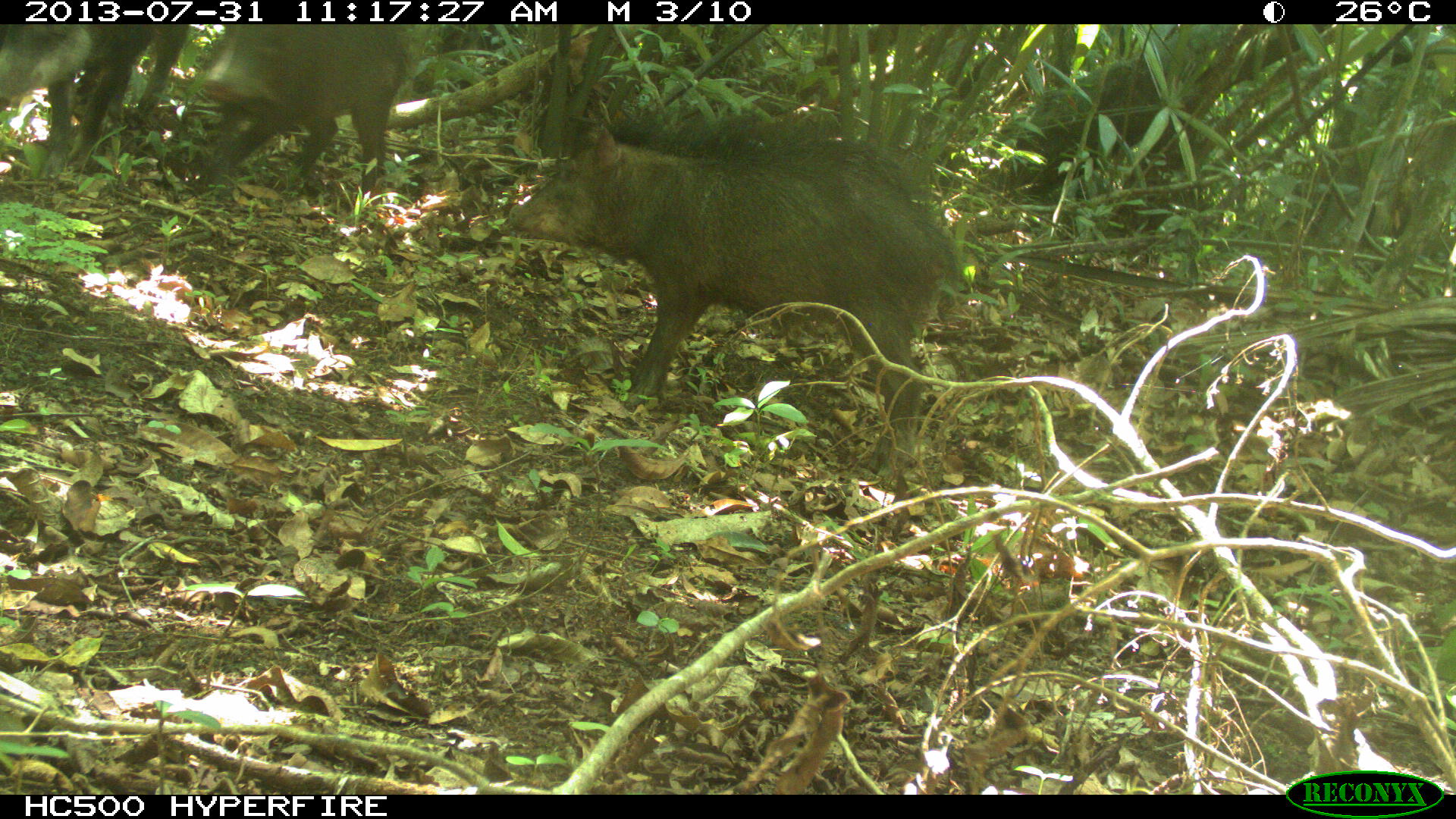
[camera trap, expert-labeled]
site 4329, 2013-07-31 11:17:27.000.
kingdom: Animalia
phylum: Chordata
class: Mammalia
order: Artiodactyla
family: Tayassuidae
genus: Tayassu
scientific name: Tayassu pecari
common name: white-lipped peccary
Tayassu pecari (white-lipped peccary), count 3.